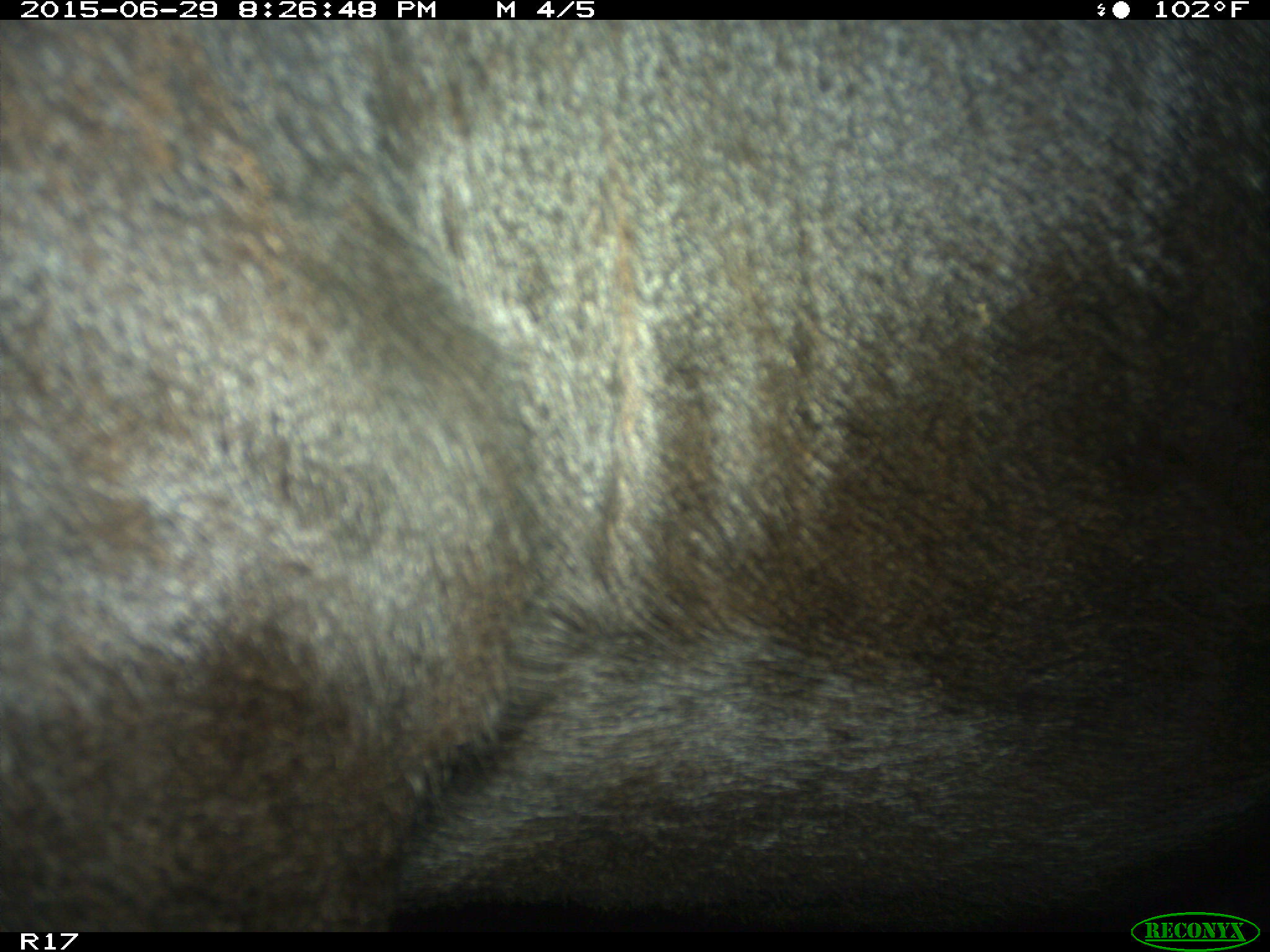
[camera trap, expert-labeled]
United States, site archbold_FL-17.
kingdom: Animalia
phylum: Chordata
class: Mammalia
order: Artiodactyla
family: Bovidae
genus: Bos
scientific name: Bos taurus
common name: domestic cow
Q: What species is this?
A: Bos taurus (domestic cow).